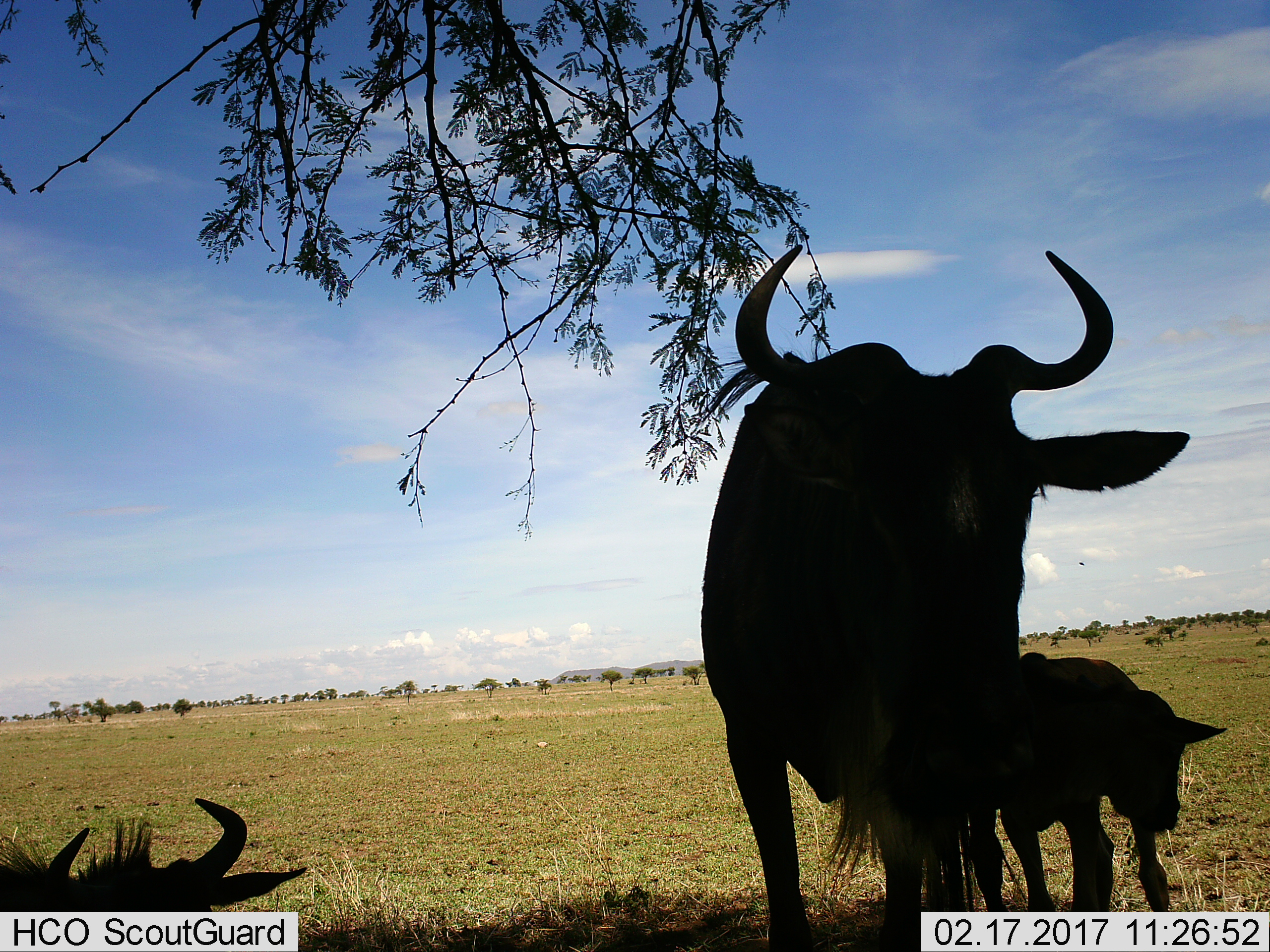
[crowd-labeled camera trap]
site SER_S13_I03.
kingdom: Animalia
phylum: Chordata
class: Mammalia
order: Artiodactyla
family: Bovidae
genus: Connochaetes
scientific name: Connochaetes taurinus taurinus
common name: blue wildebeest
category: wildebeestblue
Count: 3.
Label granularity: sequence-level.